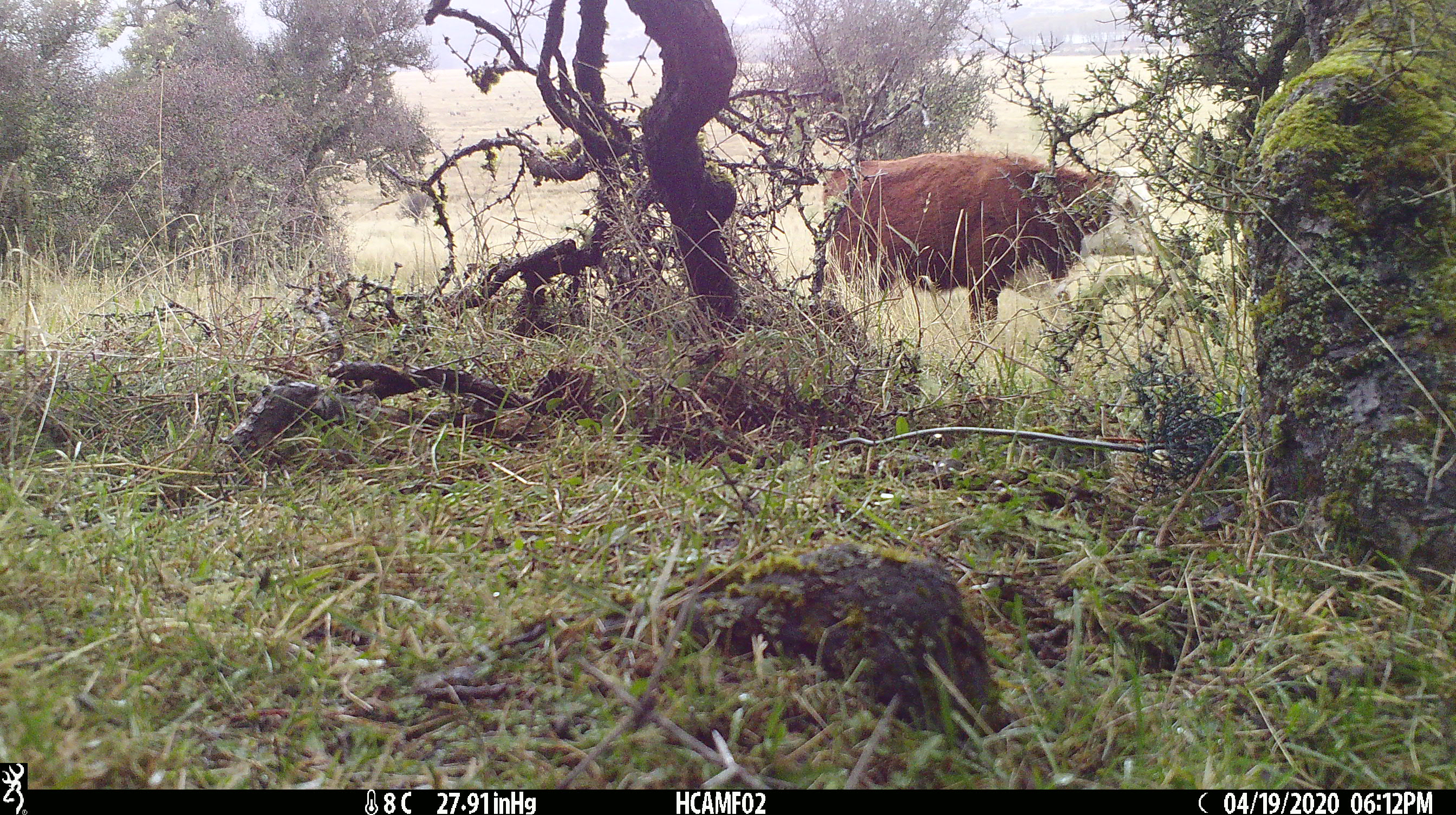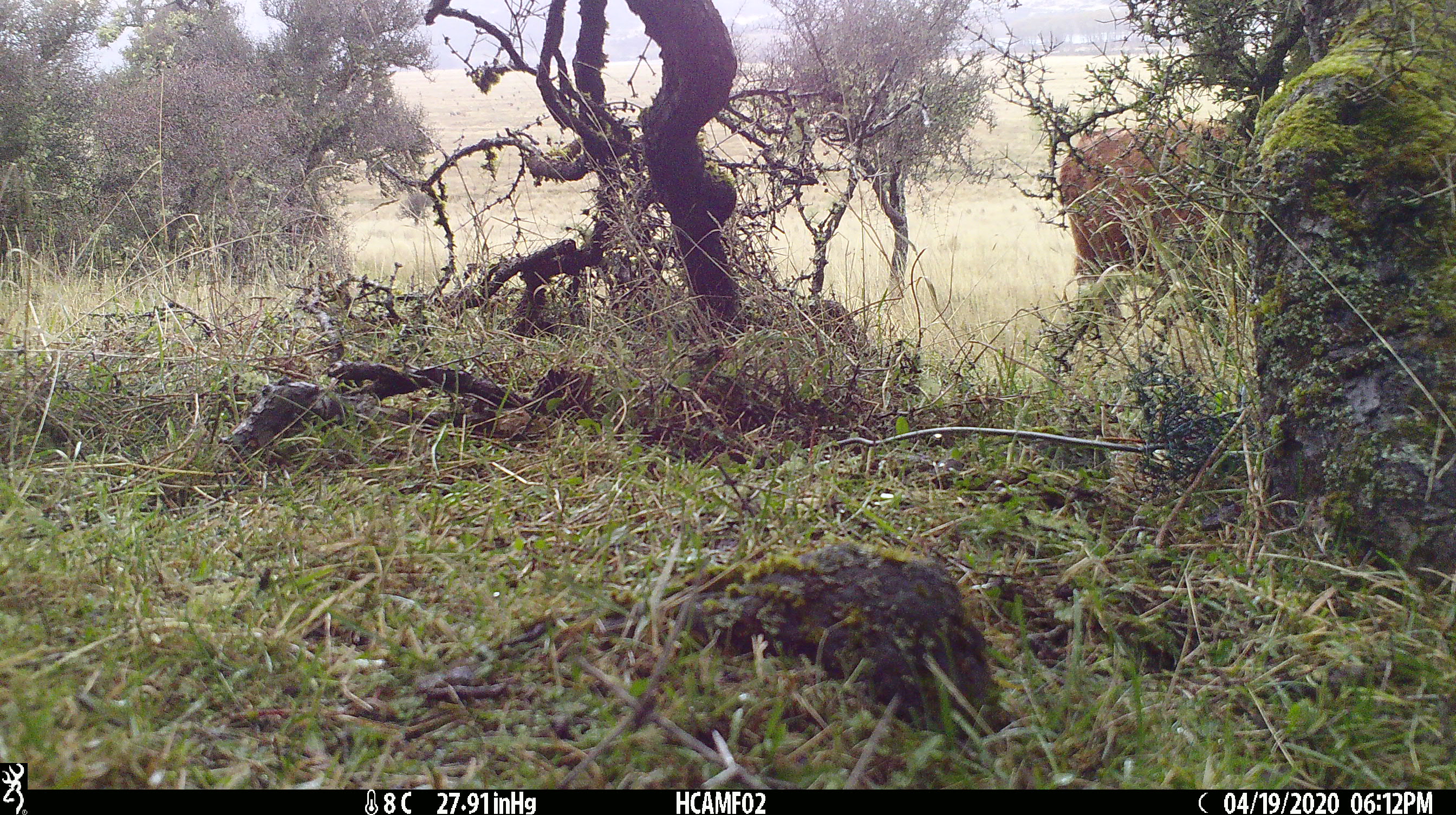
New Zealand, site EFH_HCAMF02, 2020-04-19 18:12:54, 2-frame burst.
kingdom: Animalia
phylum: Chordata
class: Mammalia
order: Artiodactyla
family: Bovidae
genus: Bos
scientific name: Bos taurus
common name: domestic cow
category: cow